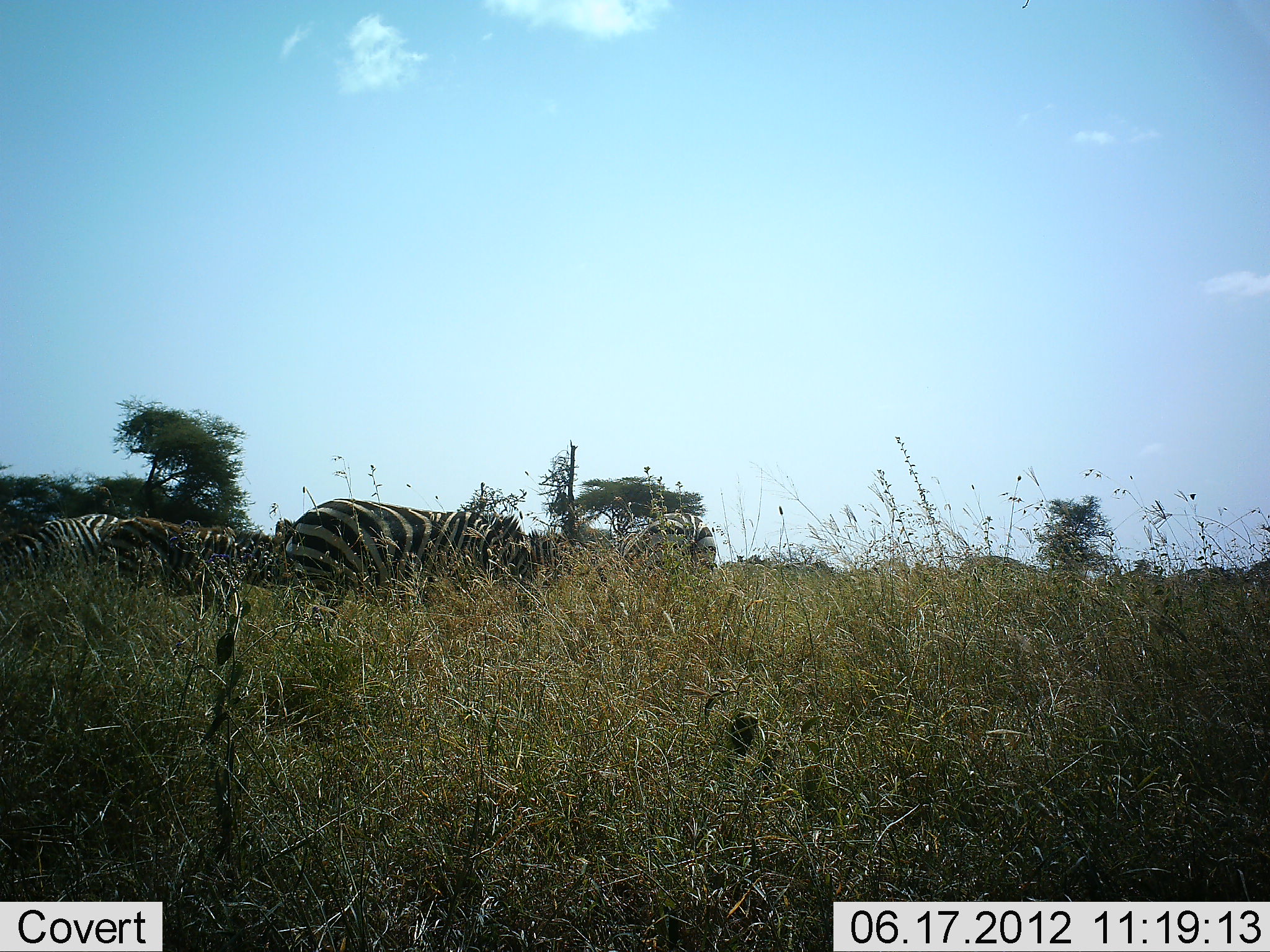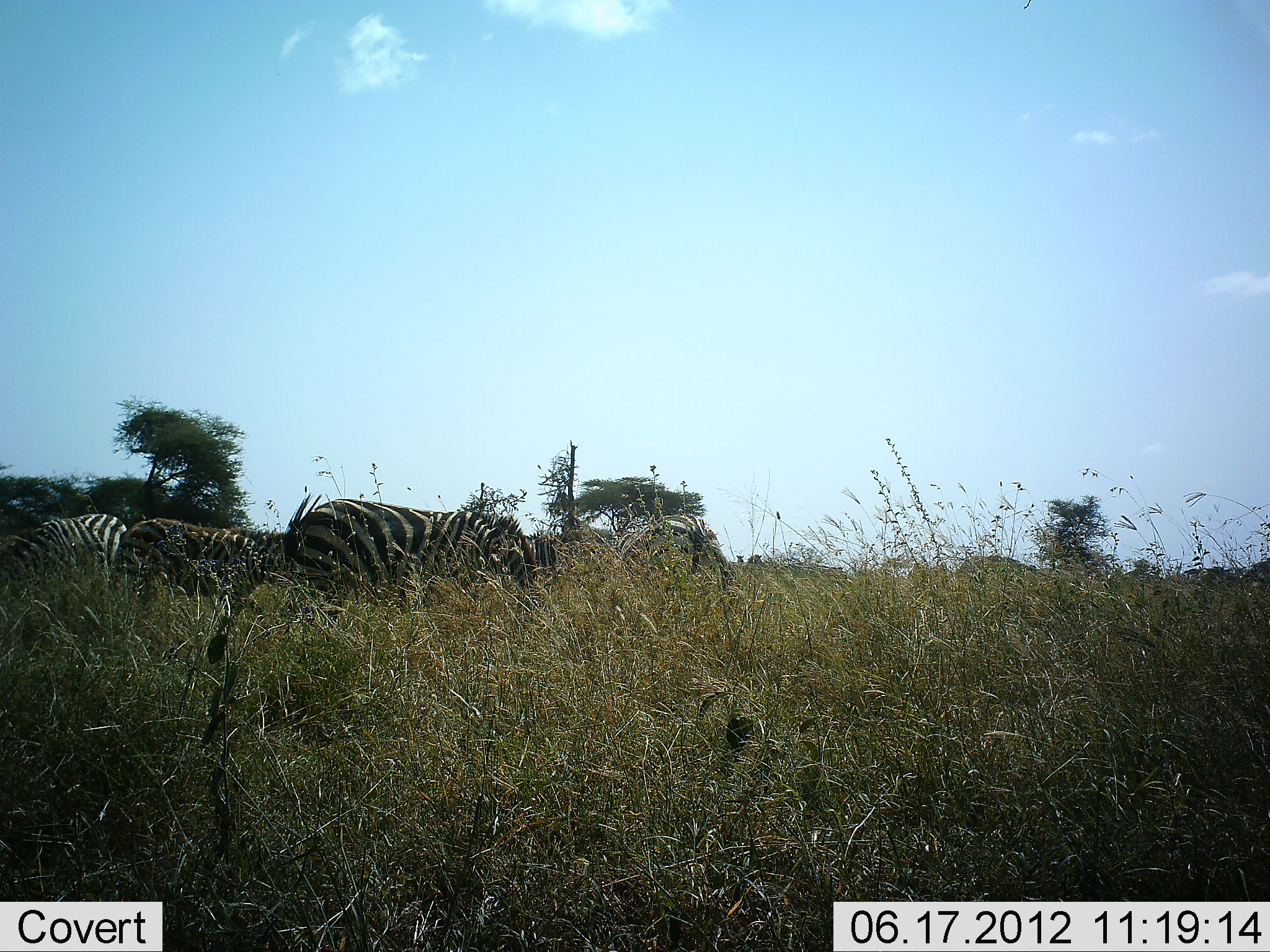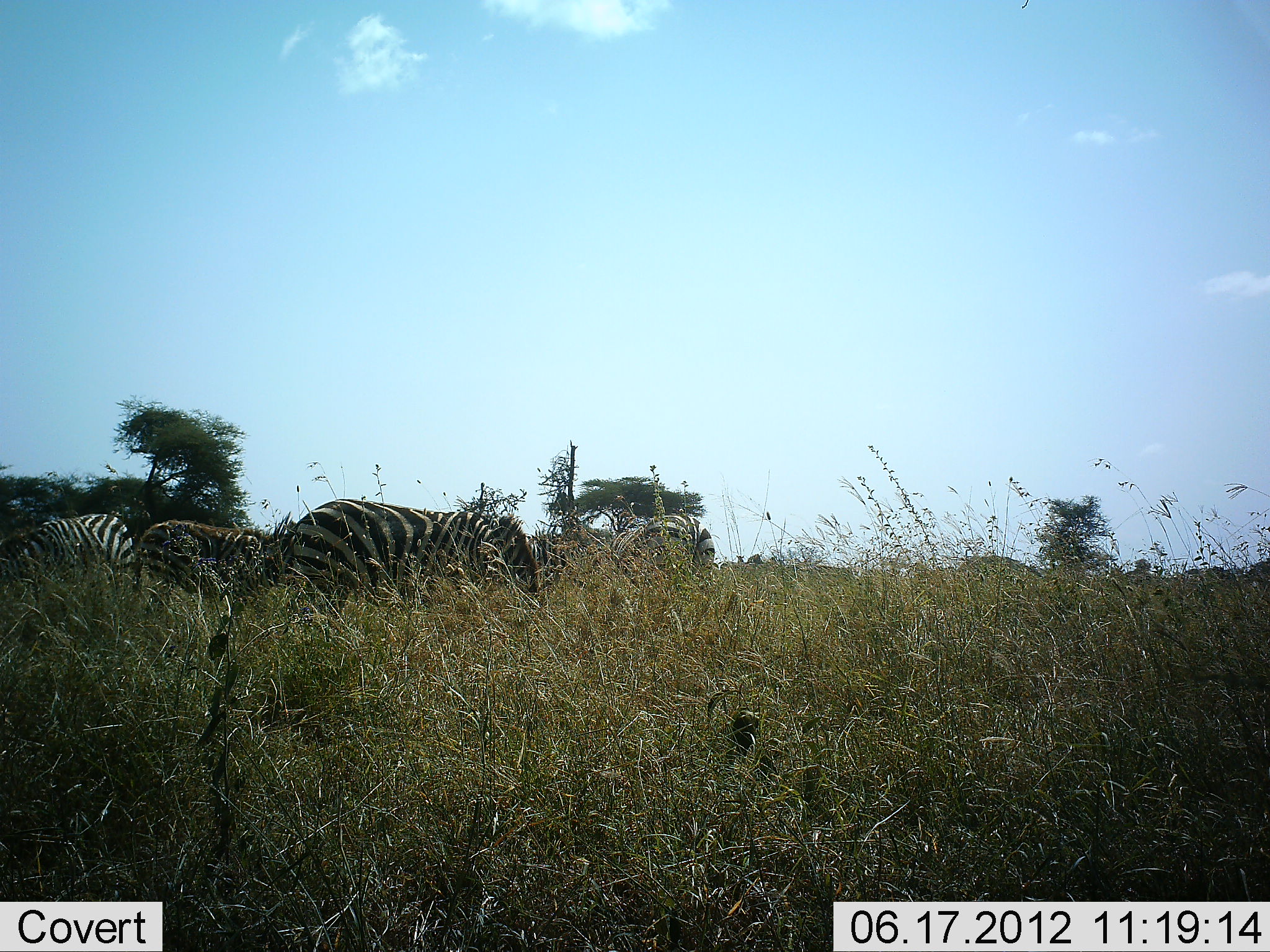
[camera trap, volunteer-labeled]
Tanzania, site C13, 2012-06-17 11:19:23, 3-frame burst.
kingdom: Animalia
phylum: Chordata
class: Mammalia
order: Perissodactyla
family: Equidae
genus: Equus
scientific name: Equus quagga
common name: plains zebra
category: zebra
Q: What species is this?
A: Zebra (plains zebra) (Equus quagga).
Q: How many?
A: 5.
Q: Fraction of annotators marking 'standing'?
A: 50%.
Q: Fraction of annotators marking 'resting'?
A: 0%.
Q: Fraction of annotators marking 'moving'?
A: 10%.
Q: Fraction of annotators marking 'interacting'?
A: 10%.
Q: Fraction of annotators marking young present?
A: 20%.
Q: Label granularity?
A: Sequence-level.